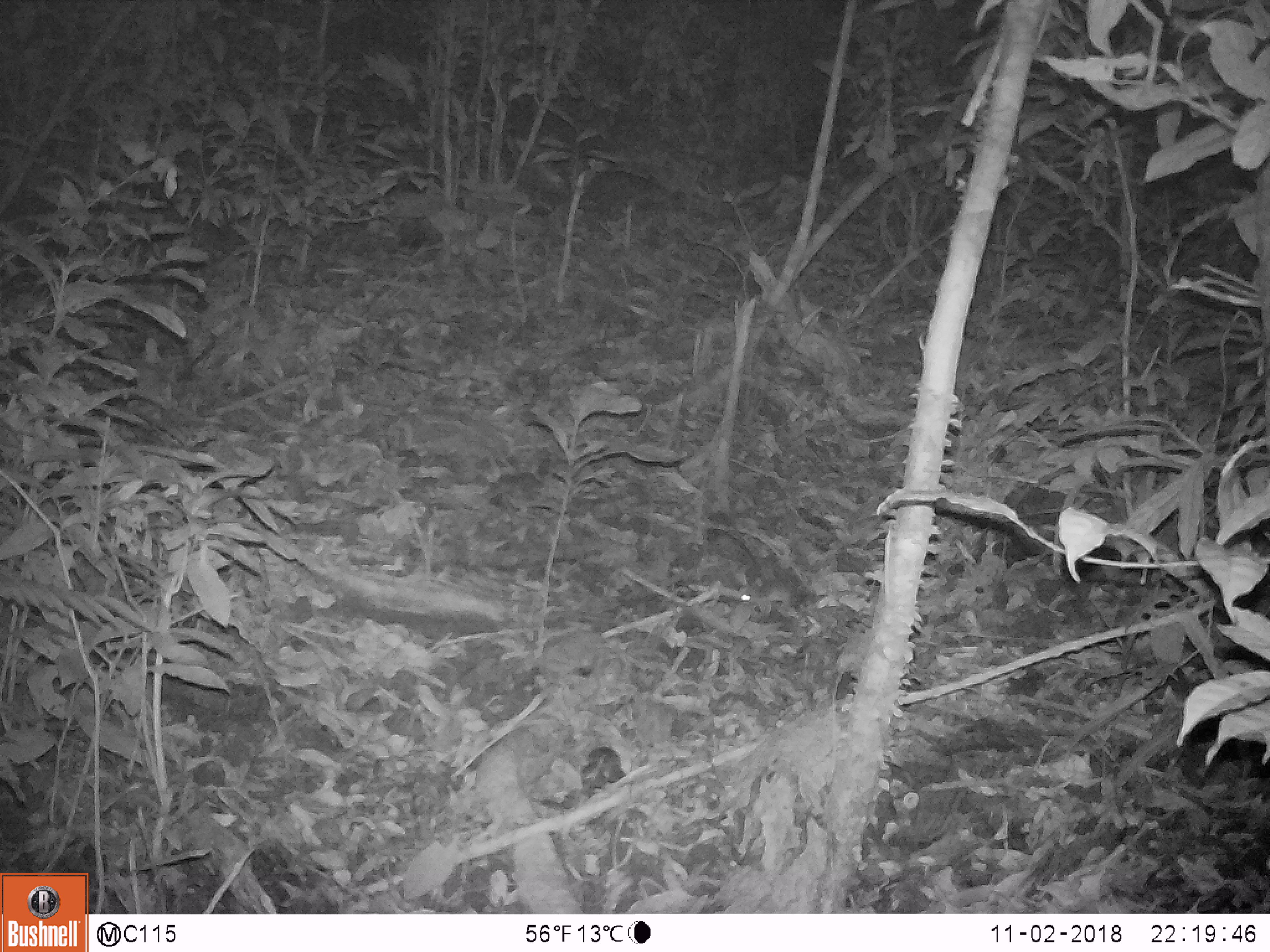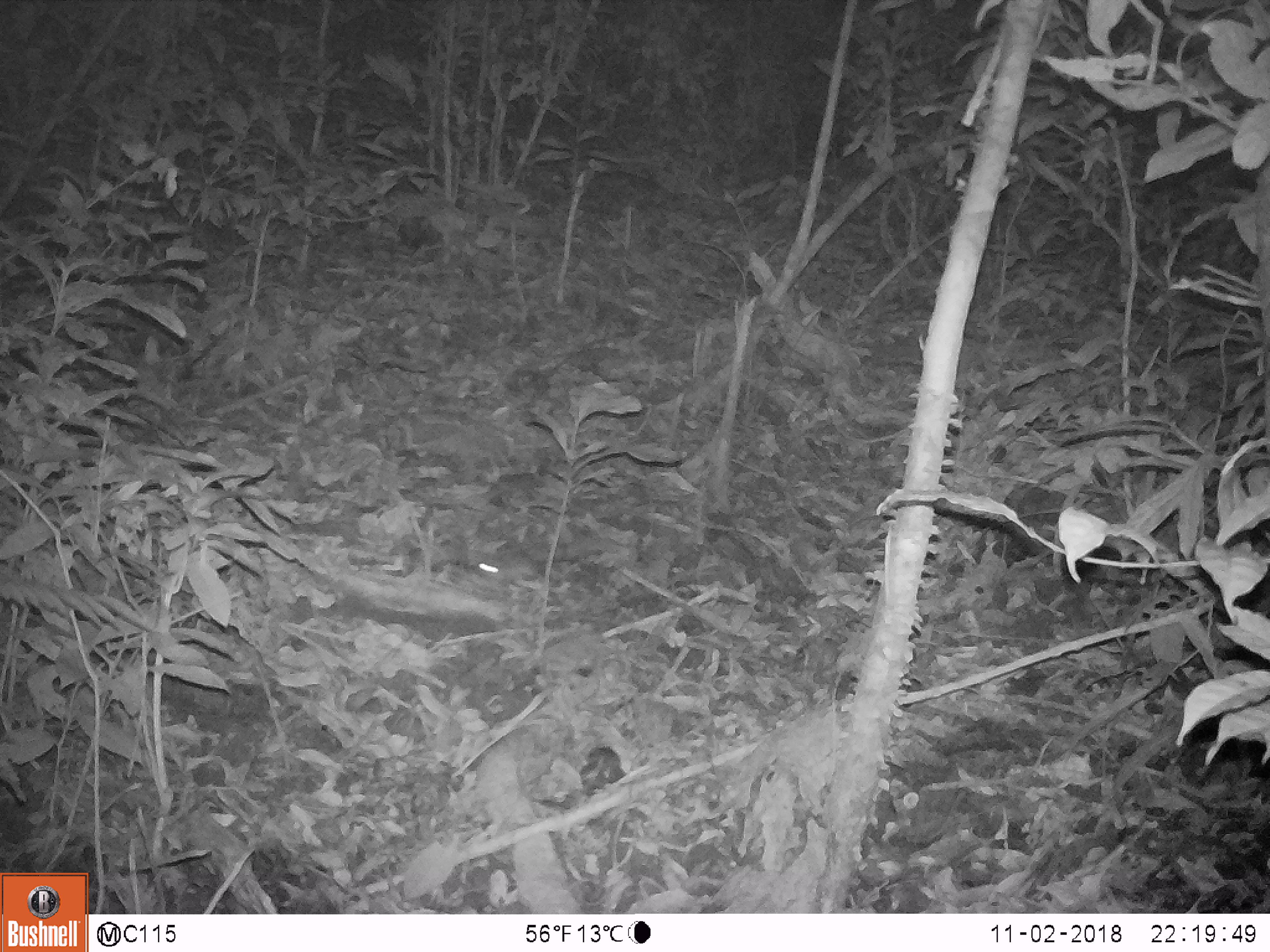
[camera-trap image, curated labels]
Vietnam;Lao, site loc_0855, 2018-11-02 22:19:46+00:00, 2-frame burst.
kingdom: Animalia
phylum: Chordata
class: Mammalia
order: Rodentia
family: Muridae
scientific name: Muridae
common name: old-world mice and rats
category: unidentified murid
Unidentified murid (old-world mice and rats) (Muridae). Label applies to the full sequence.